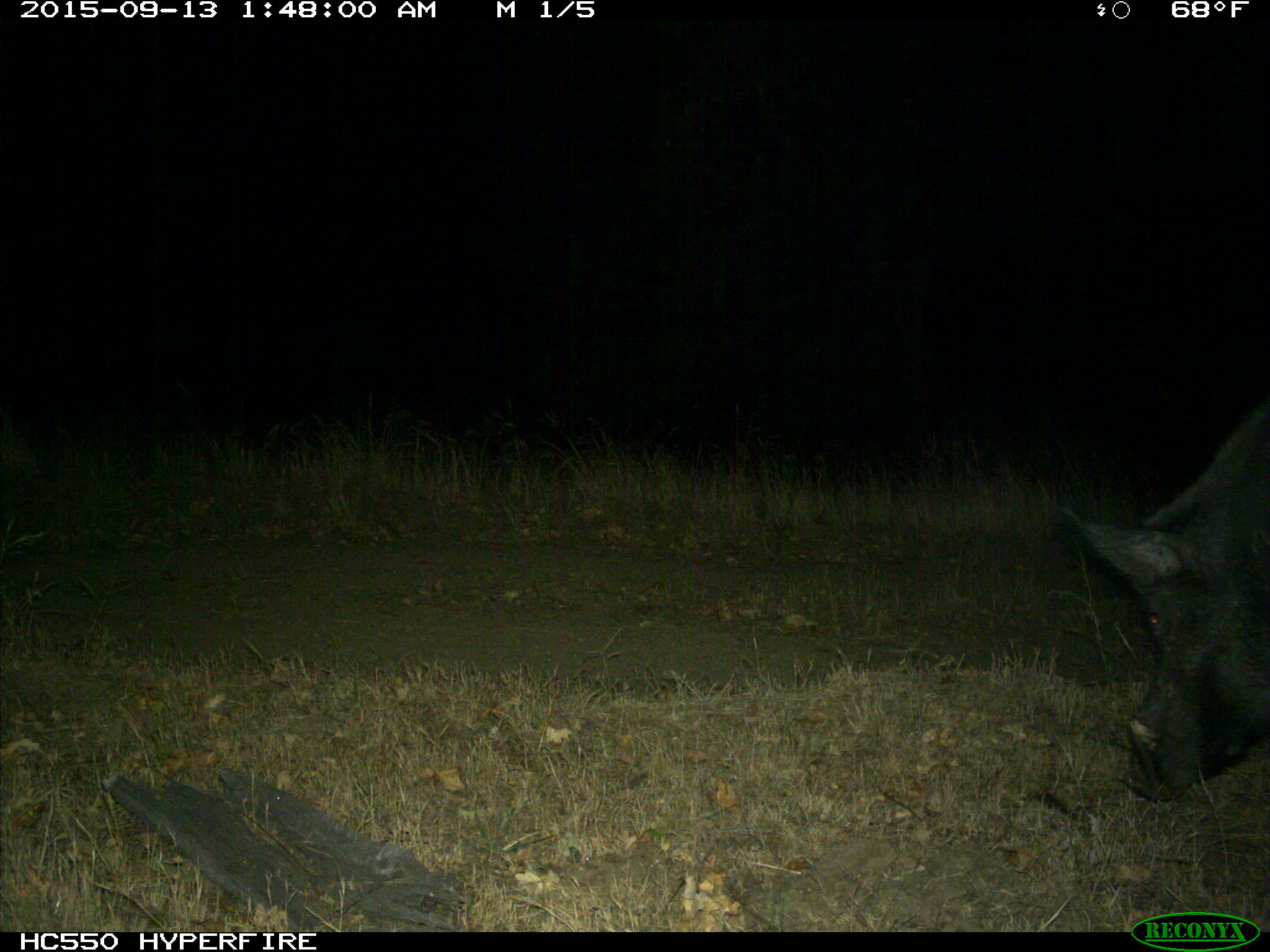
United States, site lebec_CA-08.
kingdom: Animalia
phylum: Chordata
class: Mammalia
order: Artiodactyla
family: Suidae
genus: Sus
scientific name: Sus scrofa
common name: wild boar